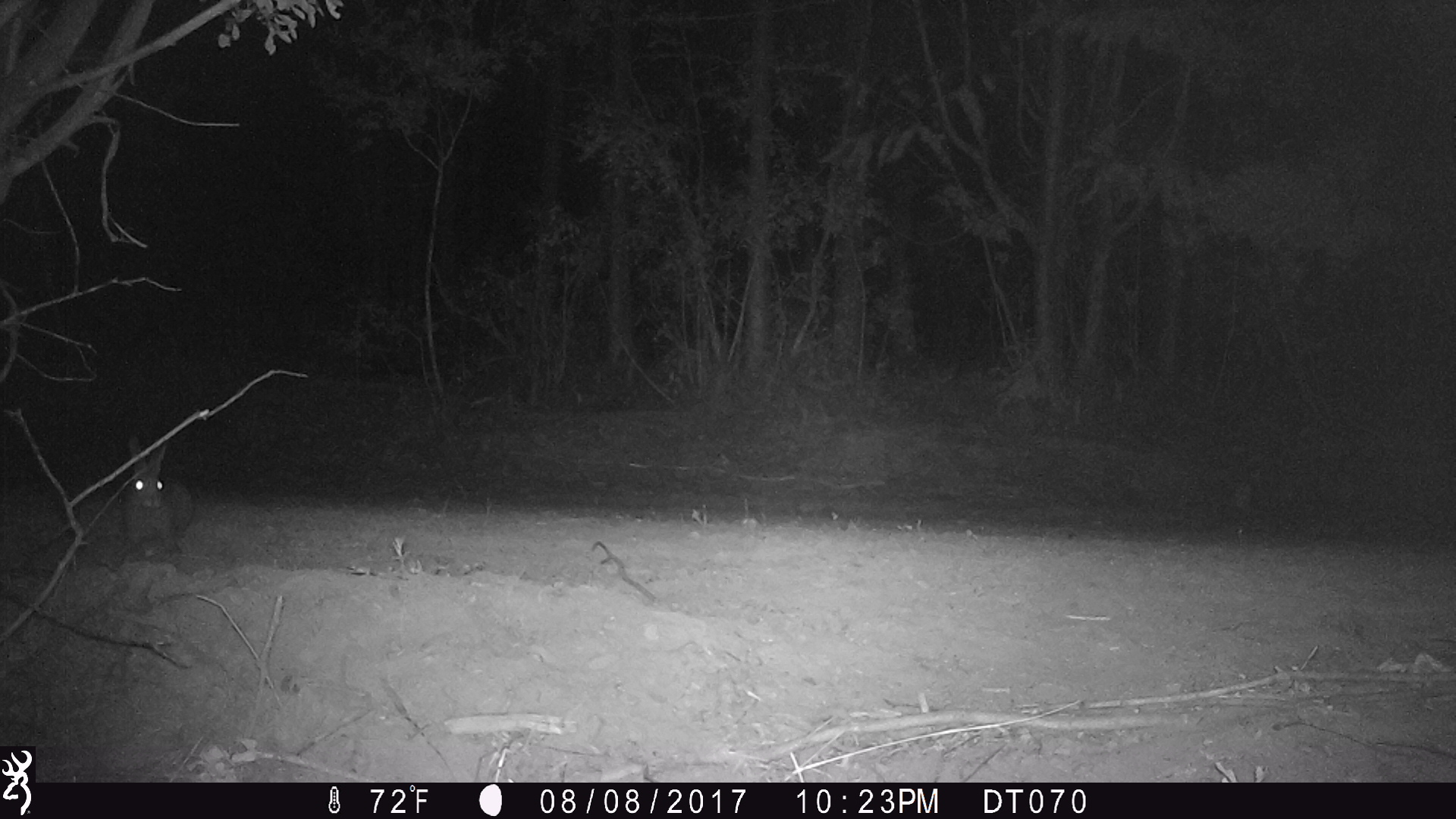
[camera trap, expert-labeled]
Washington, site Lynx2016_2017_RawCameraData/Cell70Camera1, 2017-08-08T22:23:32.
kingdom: Animalia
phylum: Chordata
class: Mammalia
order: Lagomorpha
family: Leporidae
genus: Lepus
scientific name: Lepus americanus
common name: snowshoe hare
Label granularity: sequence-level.